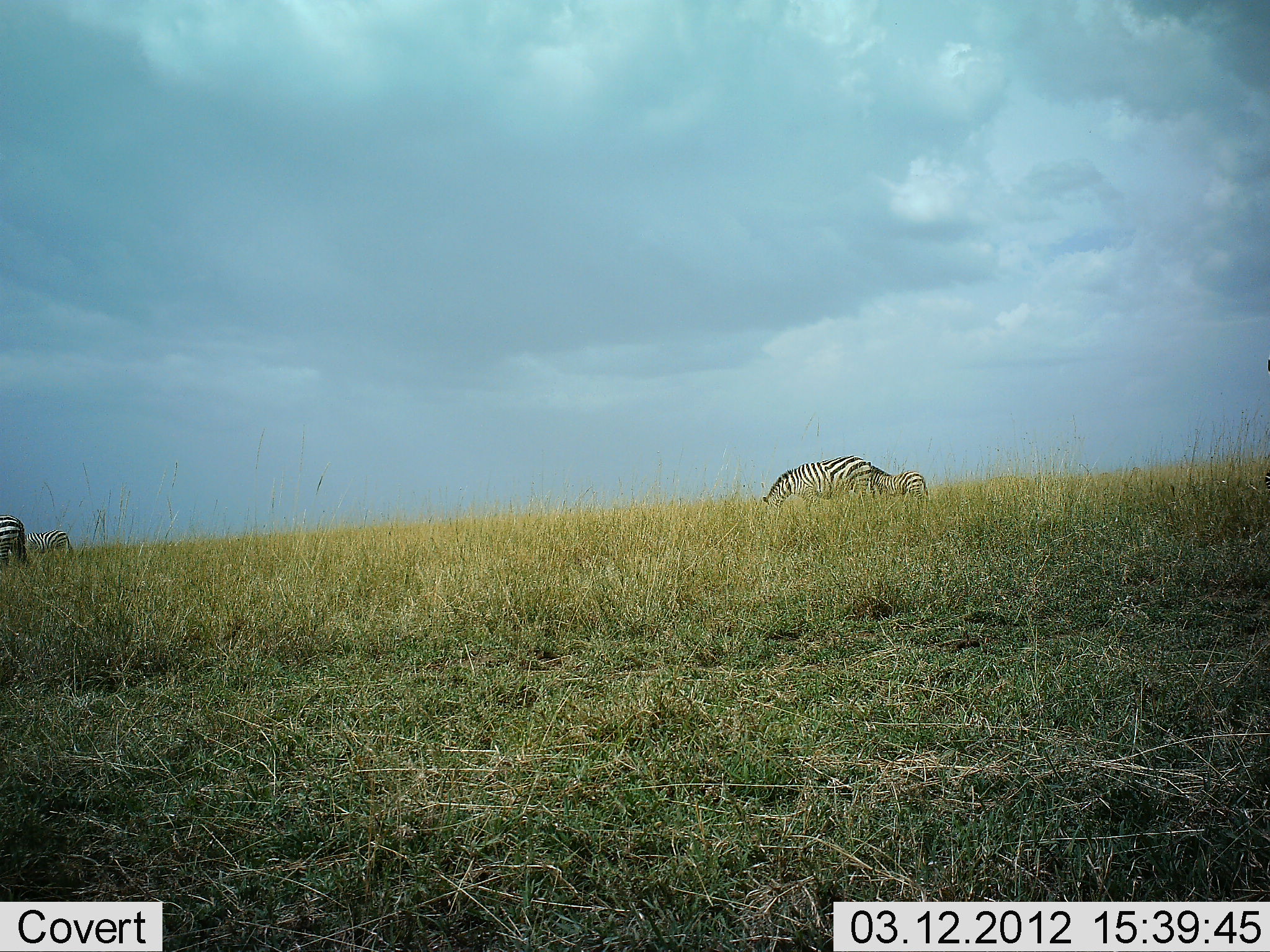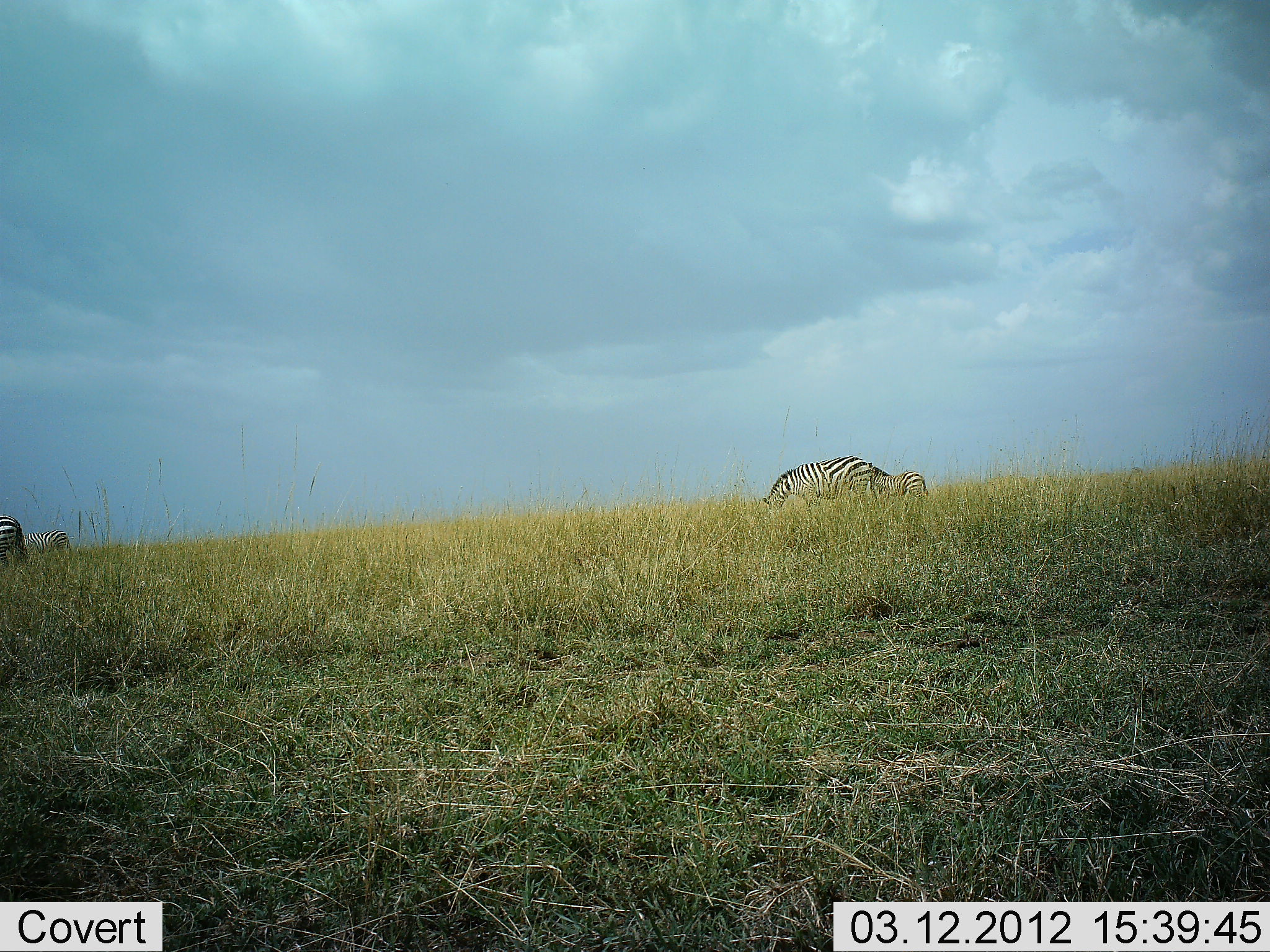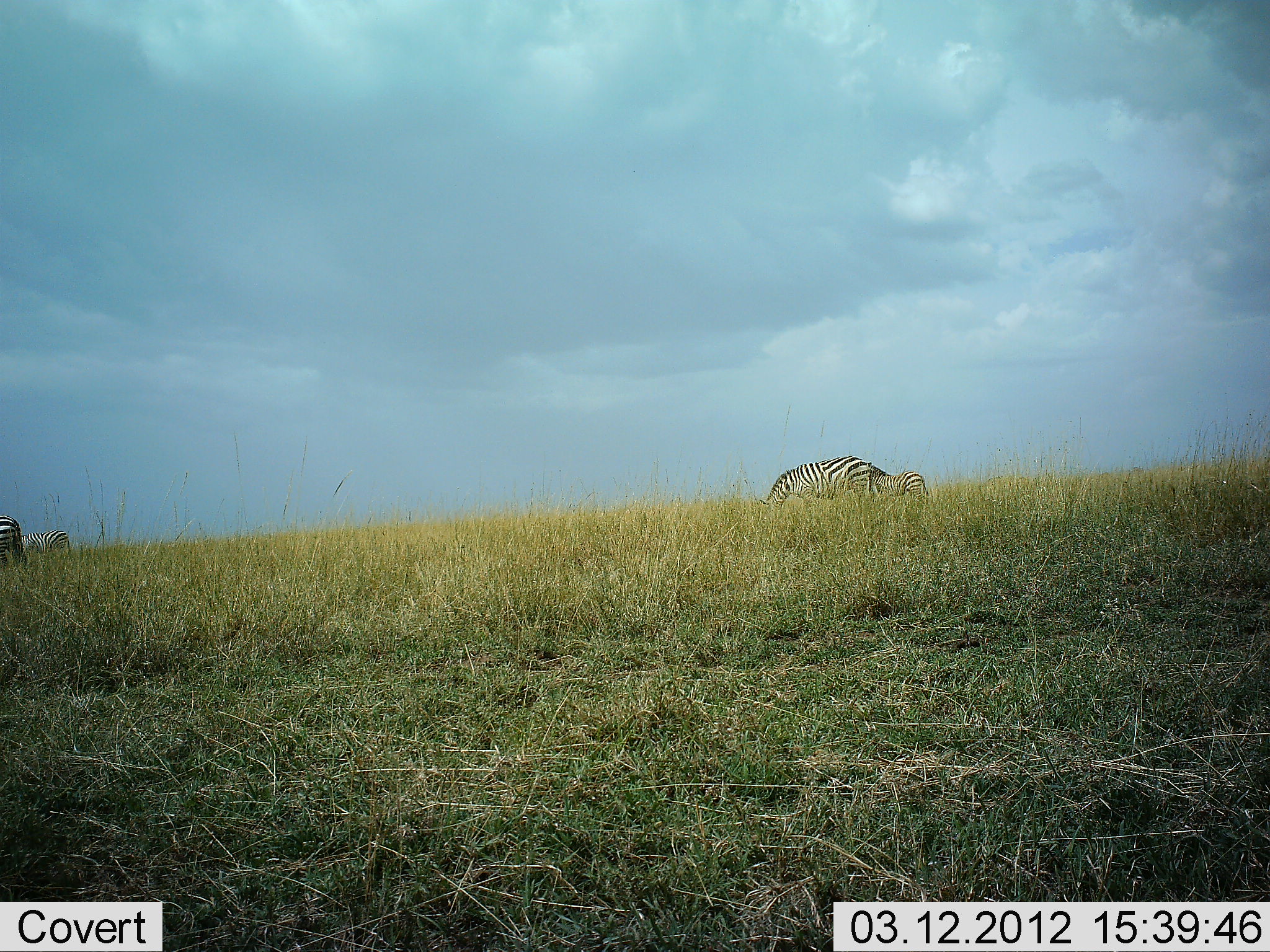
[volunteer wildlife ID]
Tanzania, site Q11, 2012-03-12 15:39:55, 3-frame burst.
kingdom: Animalia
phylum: Chordata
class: Mammalia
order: Perissodactyla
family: Equidae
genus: Equus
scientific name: Equus quagga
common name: plains zebra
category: zebra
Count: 4.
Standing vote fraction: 43%.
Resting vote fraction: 4%.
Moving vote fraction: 9%.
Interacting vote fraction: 0%.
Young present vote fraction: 39%.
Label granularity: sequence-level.